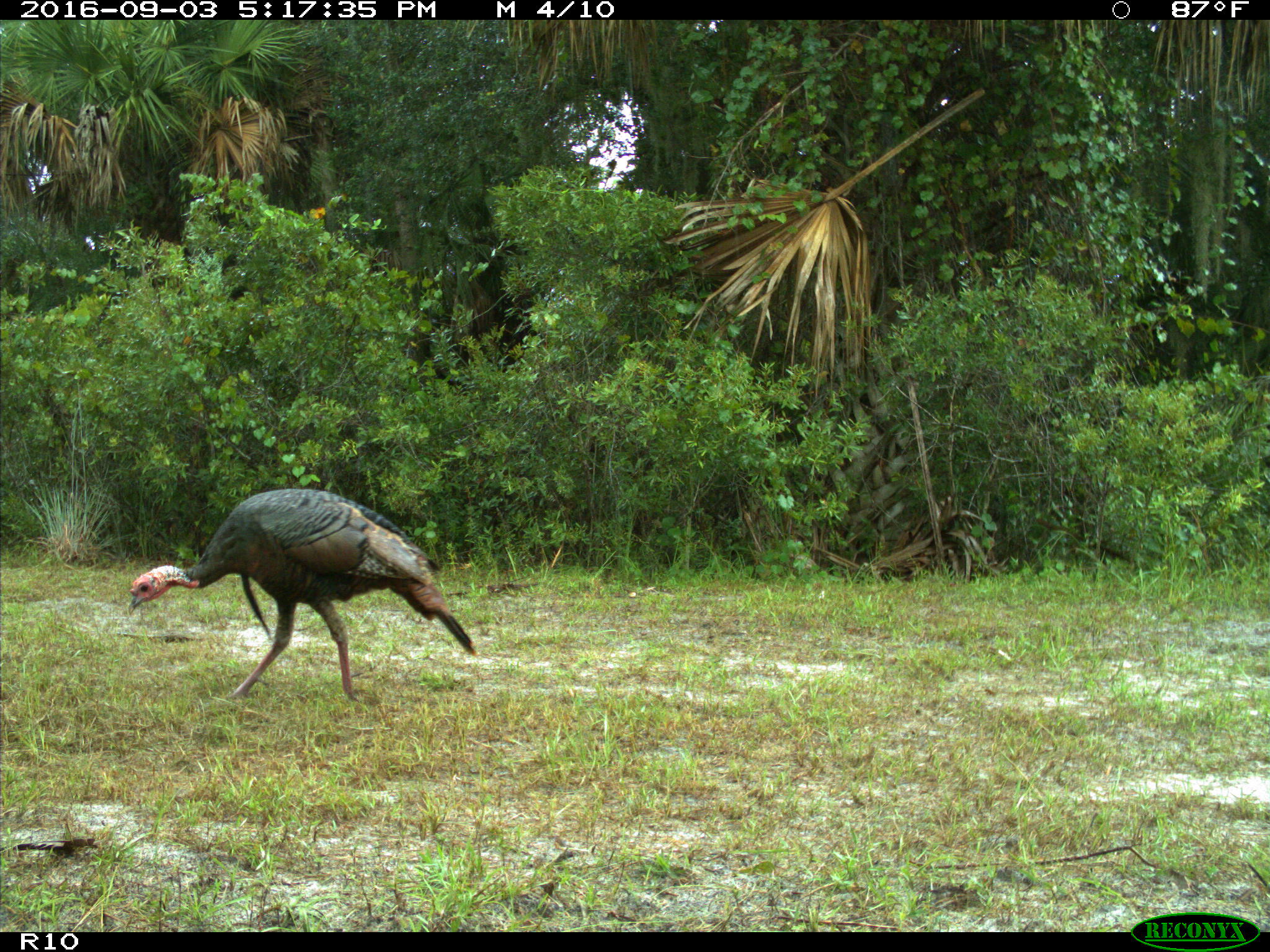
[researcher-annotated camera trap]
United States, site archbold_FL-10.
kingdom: Animalia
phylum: Chordata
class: Aves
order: Galliformes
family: Phasianidae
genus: Meleagris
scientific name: Meleagris gallopavo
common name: wild turkey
Meleagris gallopavo (wild turkey).